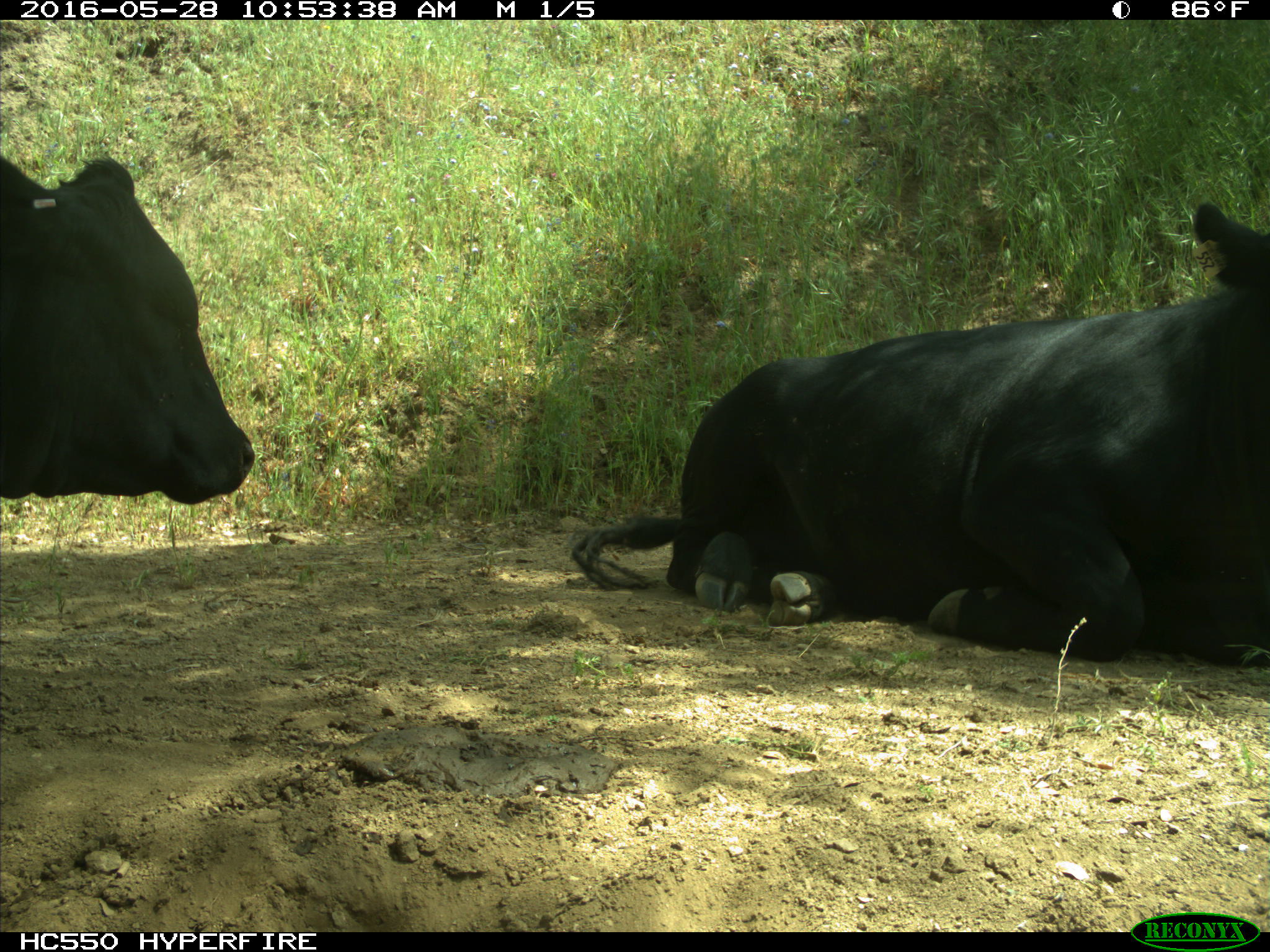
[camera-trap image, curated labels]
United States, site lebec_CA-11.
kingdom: Animalia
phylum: Chordata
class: Mammalia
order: Artiodactyla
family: Bovidae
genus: Bos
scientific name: Bos taurus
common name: domestic cow